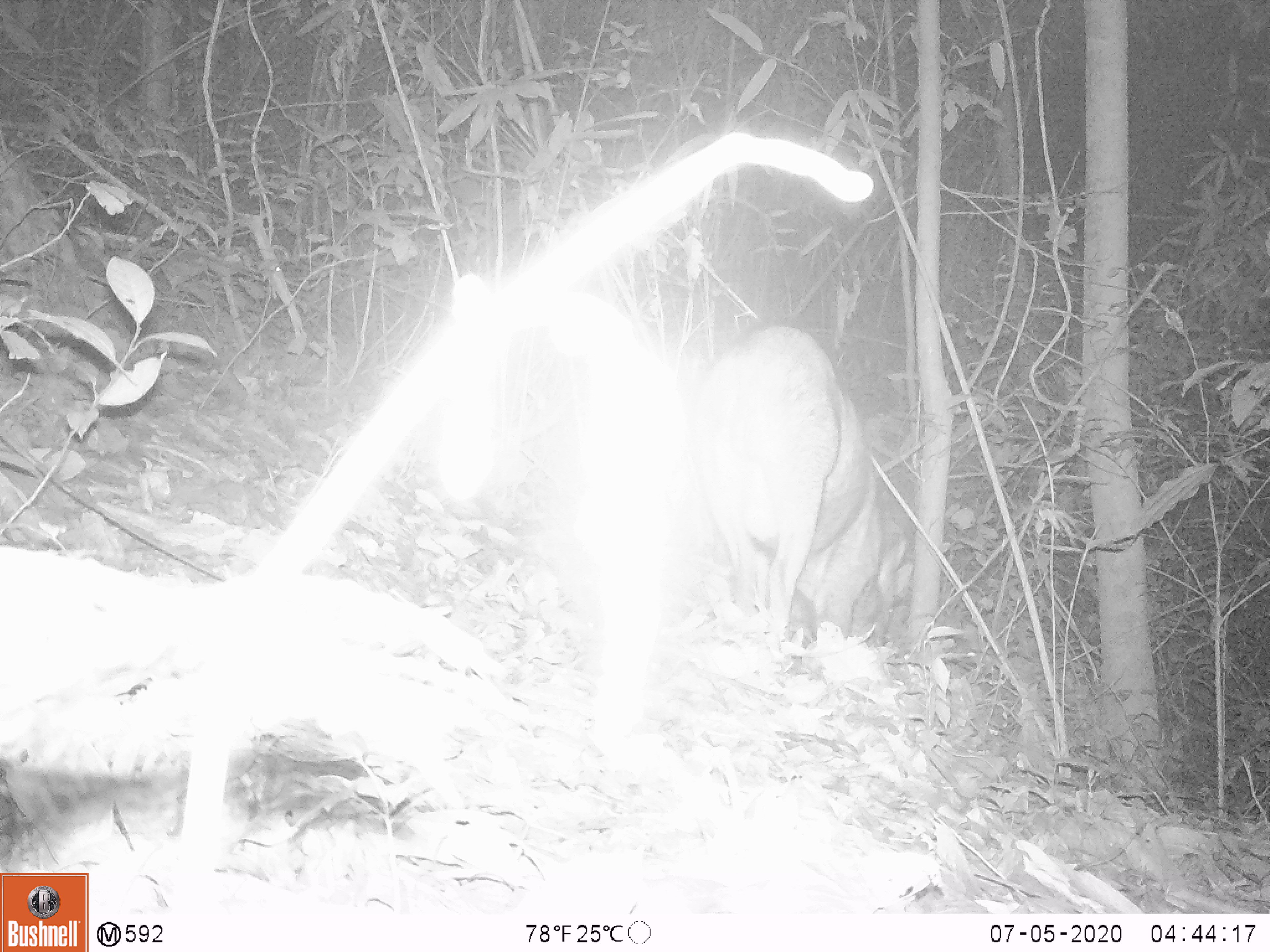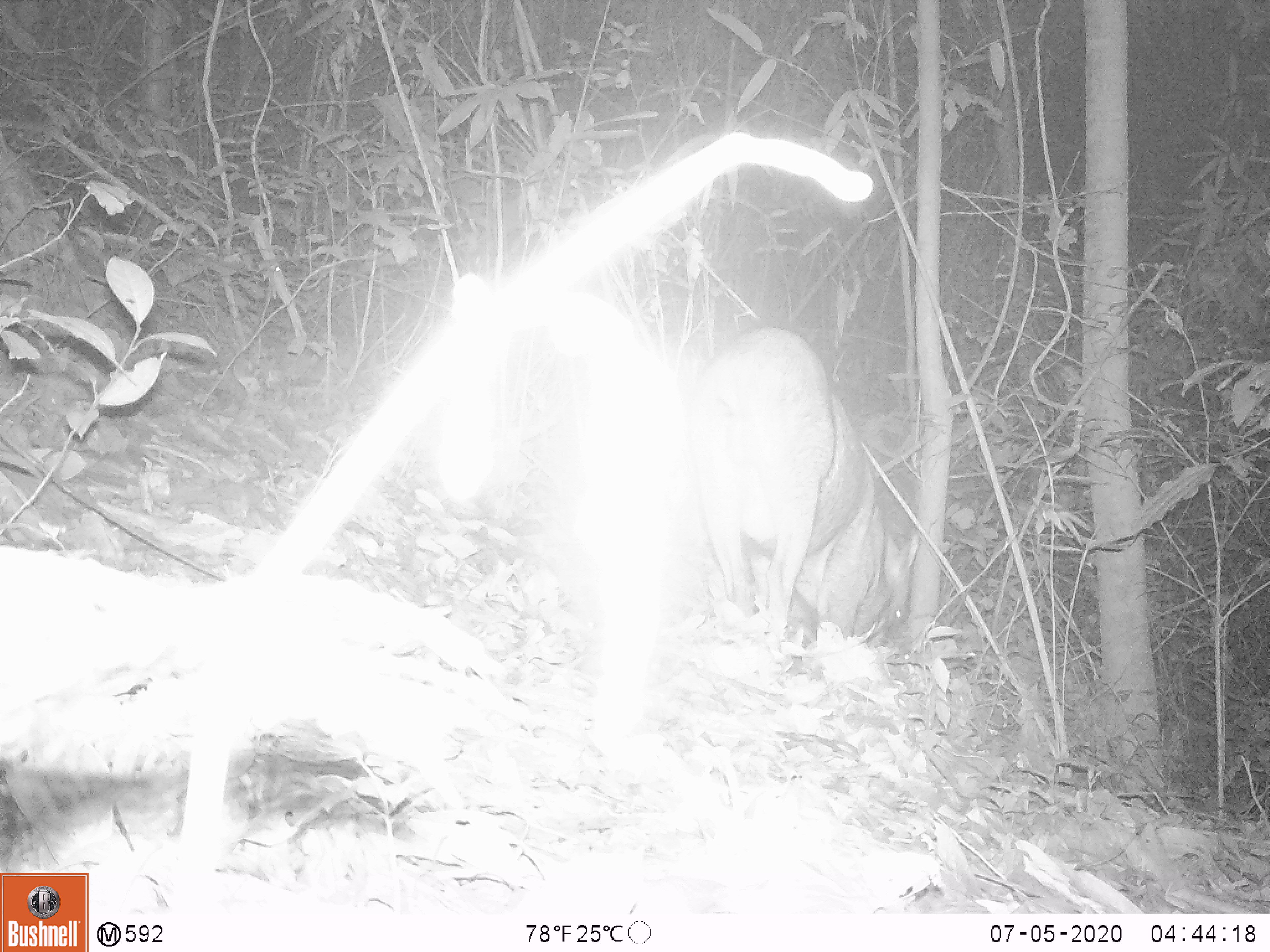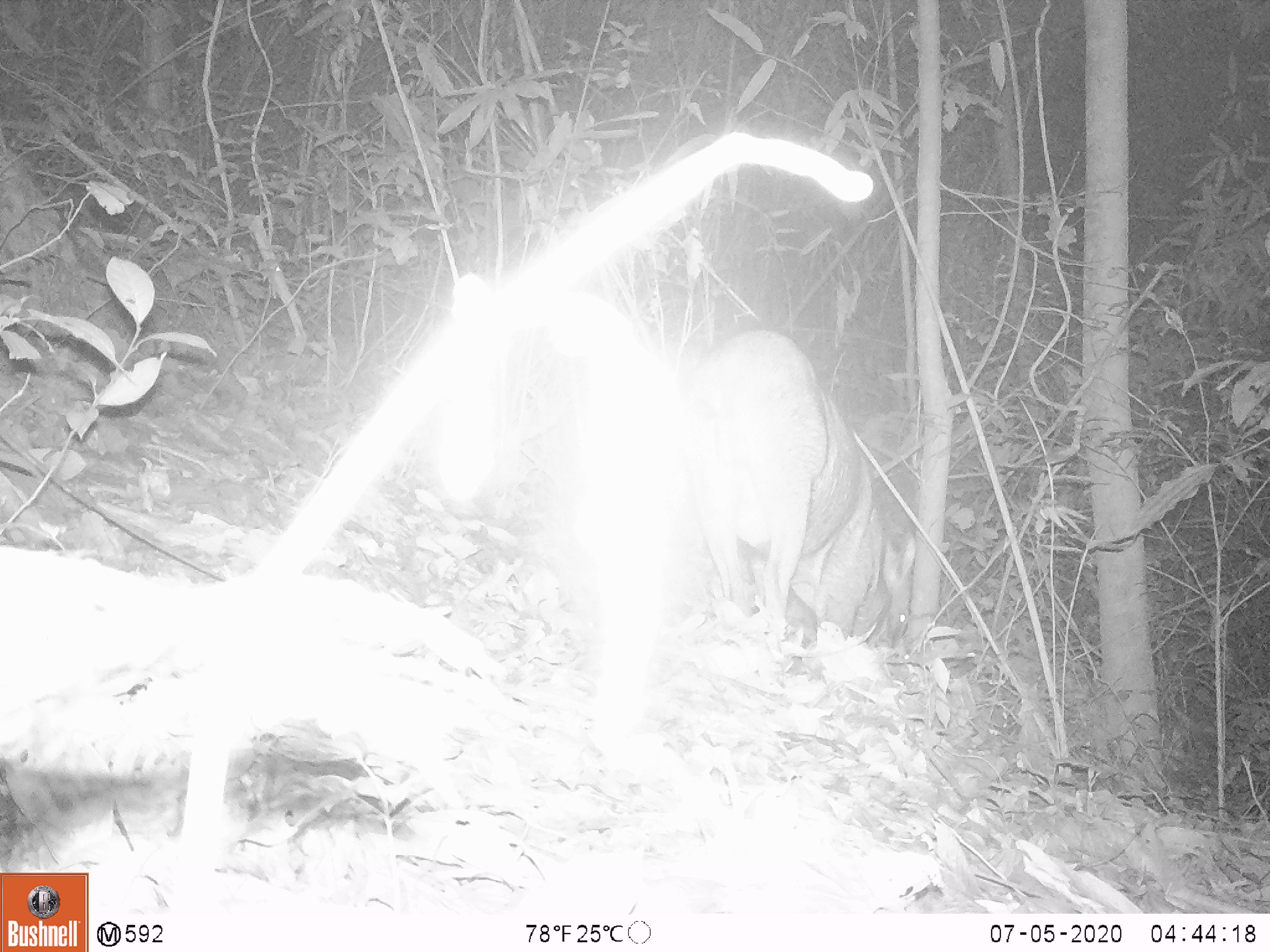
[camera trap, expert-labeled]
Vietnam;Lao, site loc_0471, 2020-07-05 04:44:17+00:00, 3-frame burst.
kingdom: Animalia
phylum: Chordata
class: Mammalia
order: Artiodactyla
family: Suidae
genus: Sus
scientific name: Sus scrofa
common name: eurasian wild pig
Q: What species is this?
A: Eurasian wild pig (Sus scrofa).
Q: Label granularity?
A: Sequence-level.